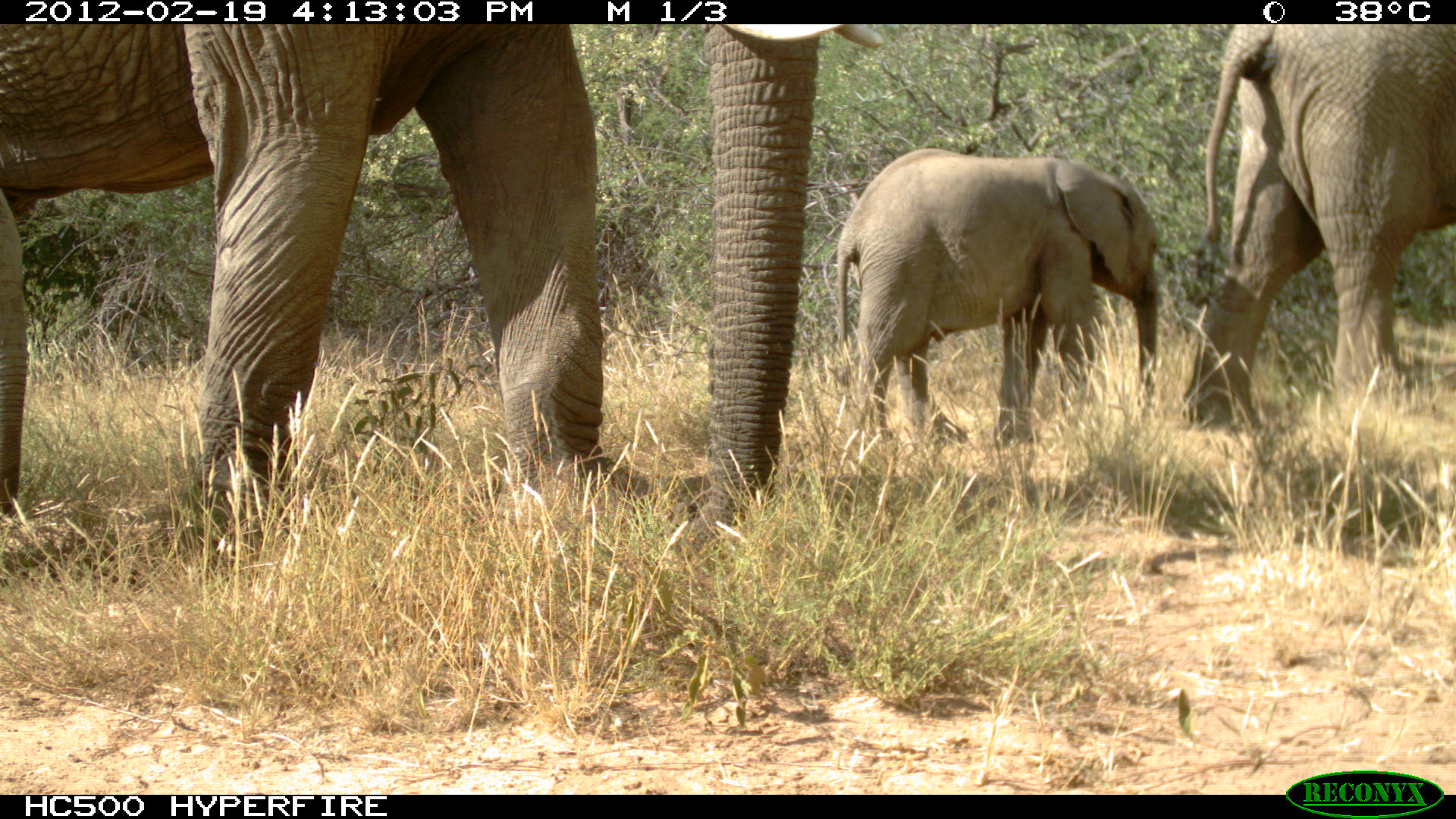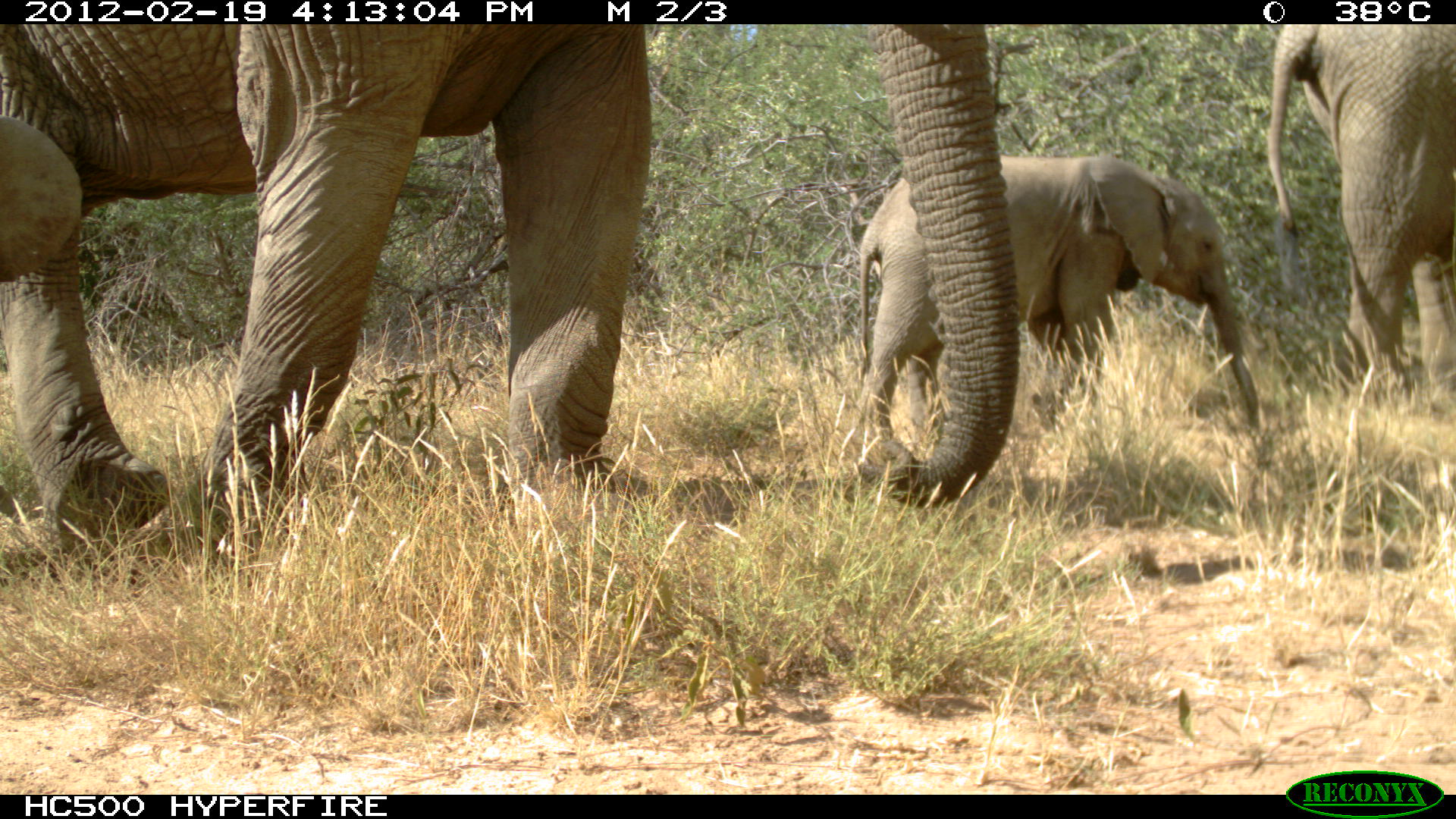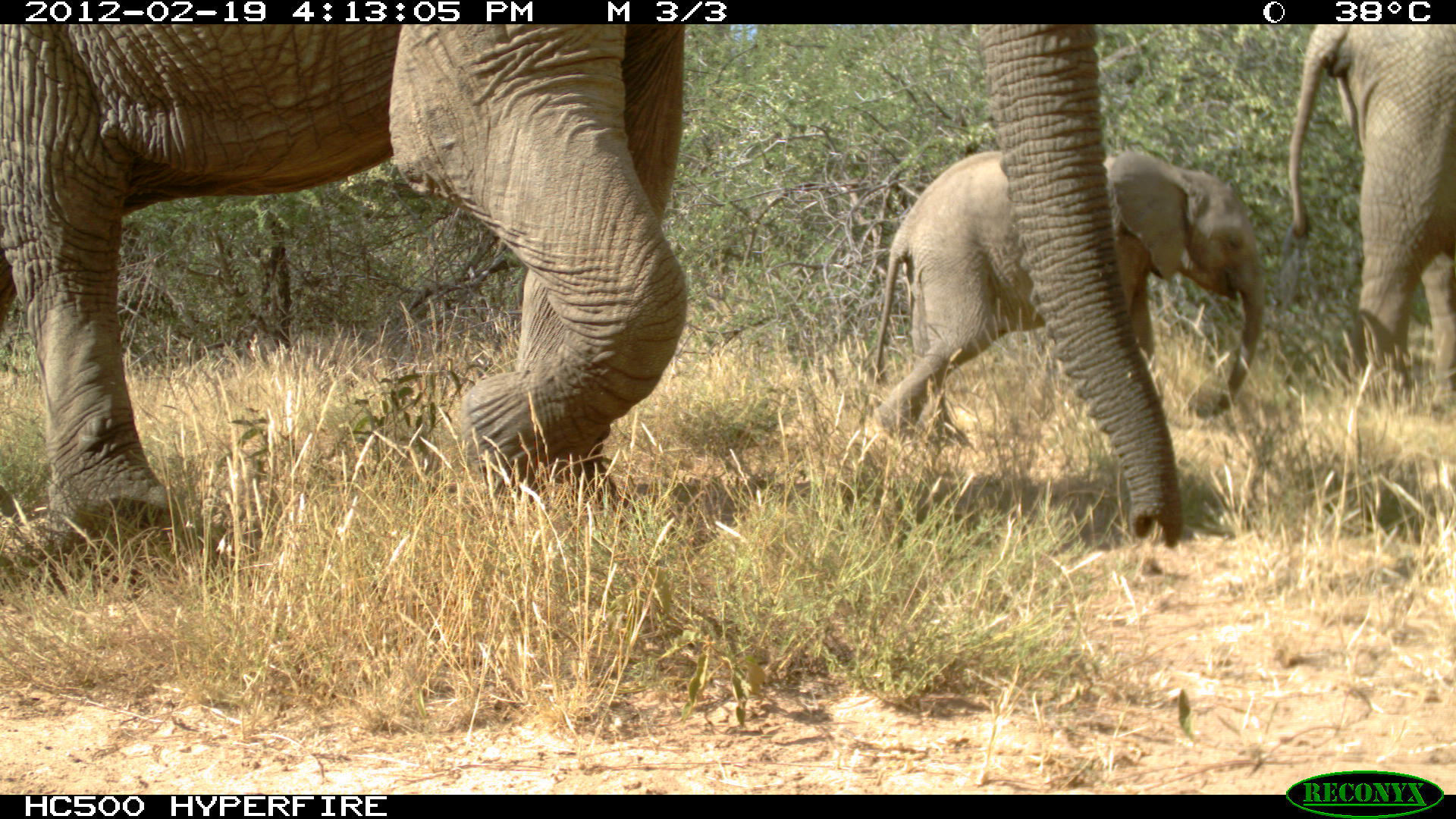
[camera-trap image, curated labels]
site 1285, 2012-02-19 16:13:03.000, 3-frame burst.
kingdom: Animalia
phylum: Chordata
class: Mammalia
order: Proboscidea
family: Elephantidae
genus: Loxodonta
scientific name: Loxodonta africana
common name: african bush elephant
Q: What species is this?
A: Loxodonta africana (african bush elephant).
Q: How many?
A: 3.